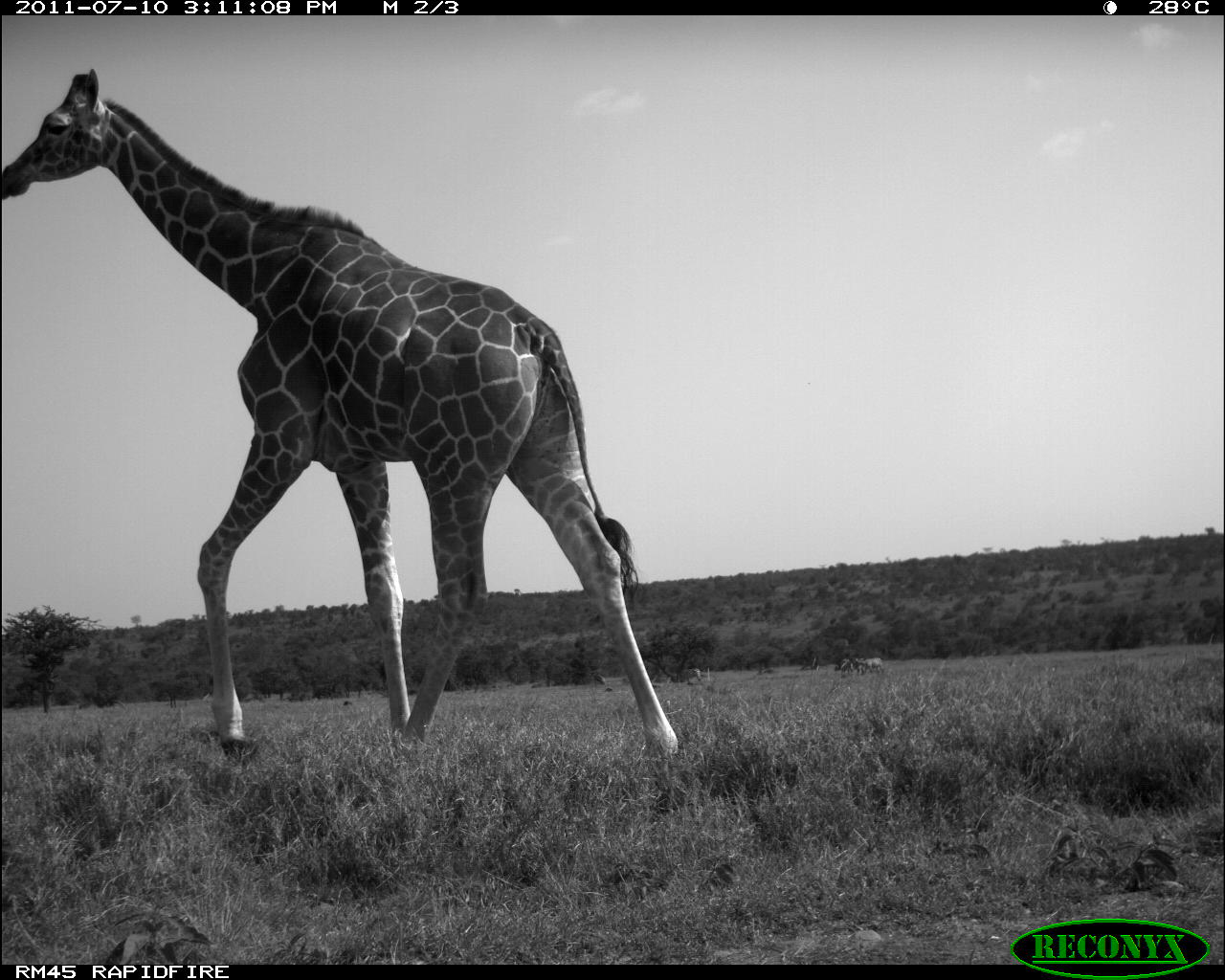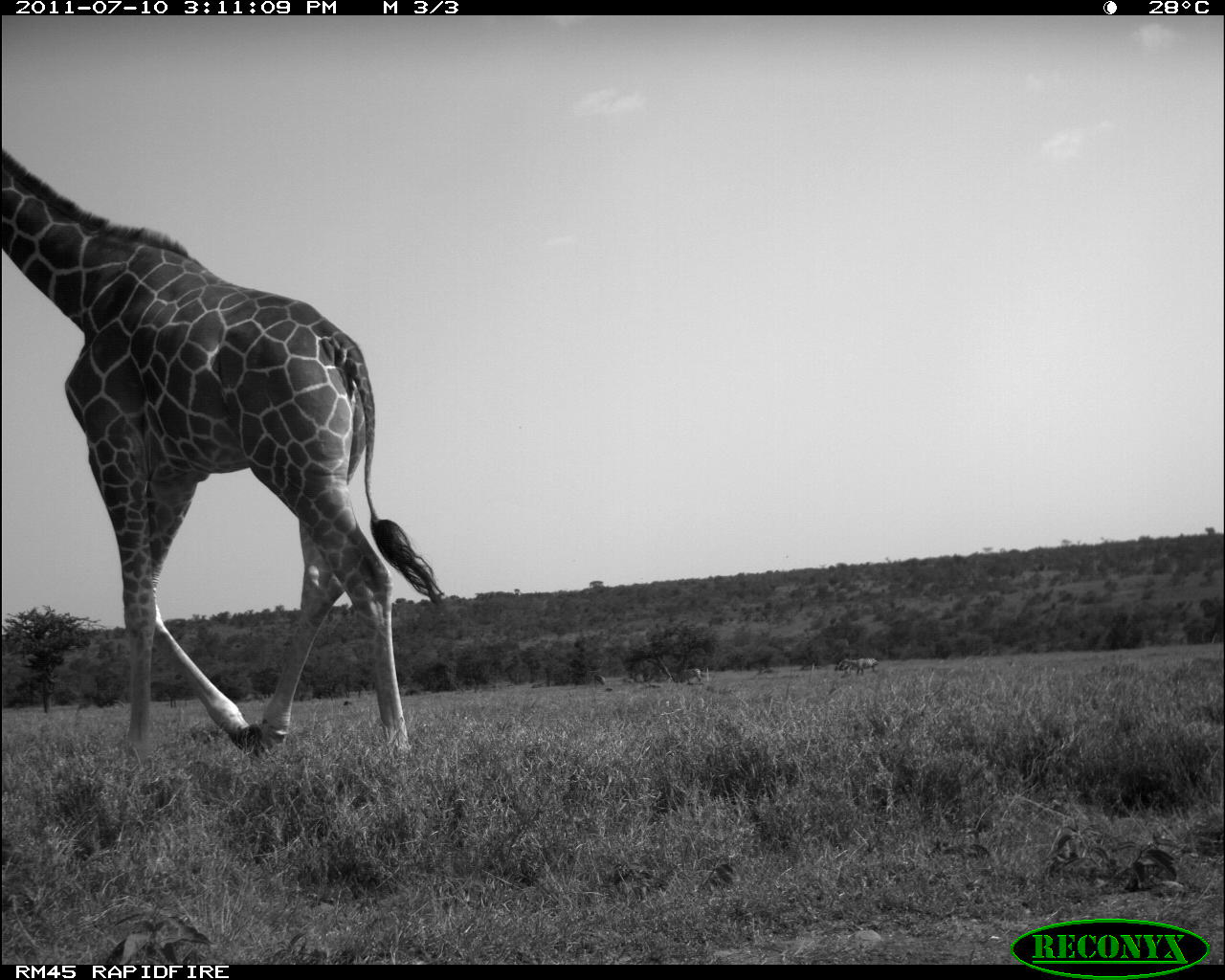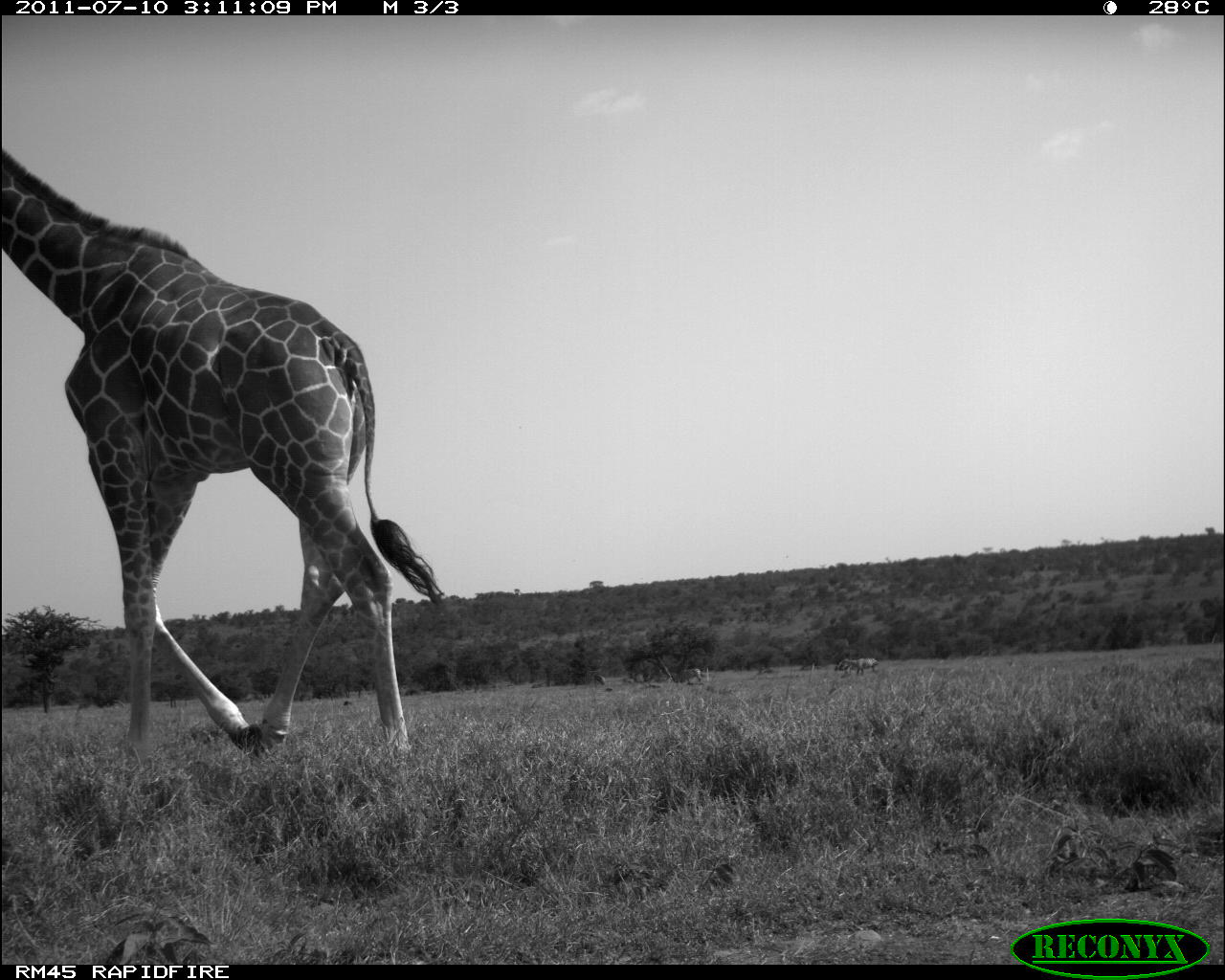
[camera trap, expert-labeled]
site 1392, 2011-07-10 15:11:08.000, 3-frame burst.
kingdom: Animalia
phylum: Chordata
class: Mammalia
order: Perissodactyla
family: Equidae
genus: Equus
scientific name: Equus quagga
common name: plains zebra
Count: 4.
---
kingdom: Animalia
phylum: Chordata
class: Mammalia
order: Artiodactyla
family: Giraffidae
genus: Giraffa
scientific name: Giraffa camelopardalis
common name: giraffe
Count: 1.